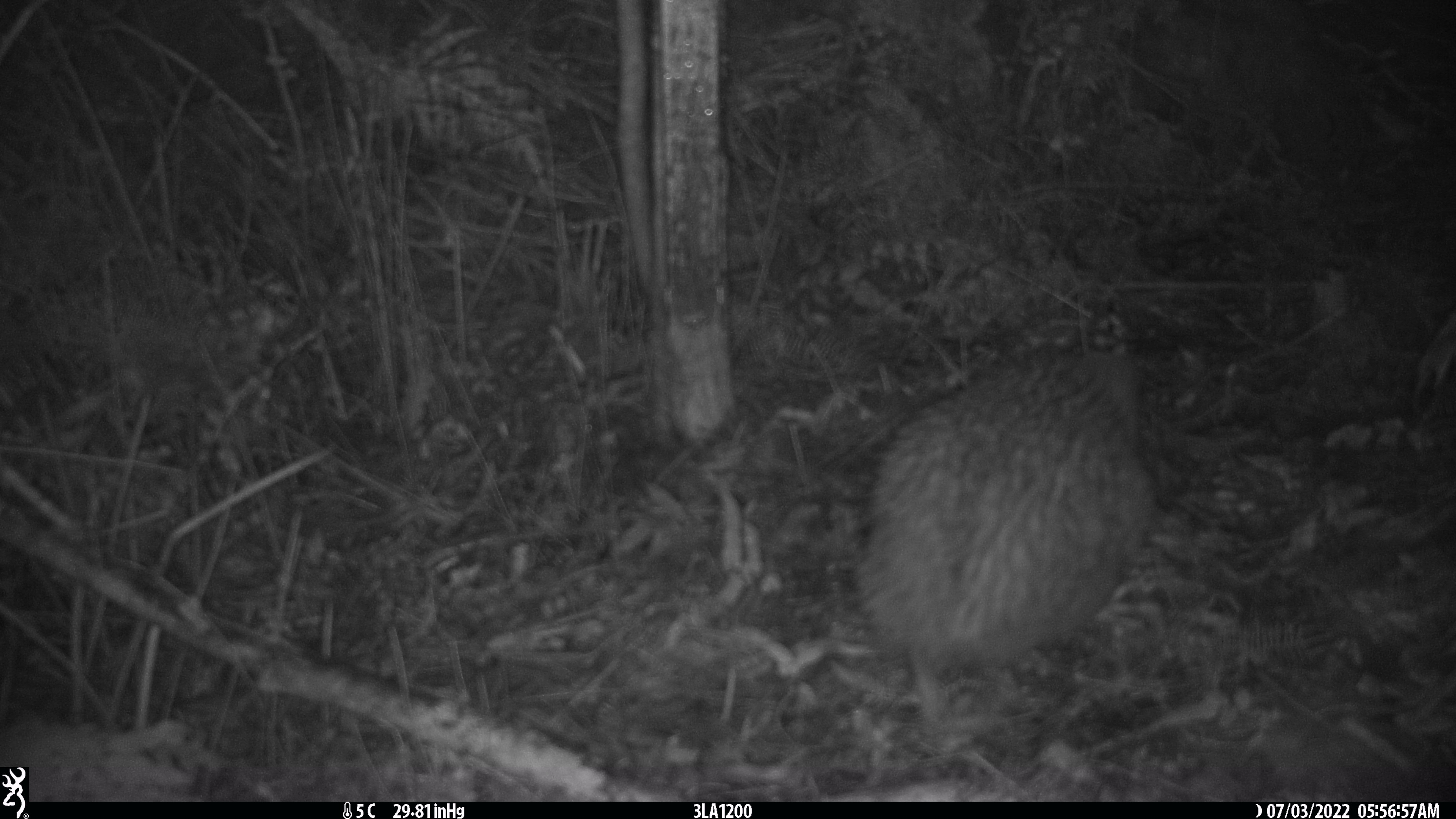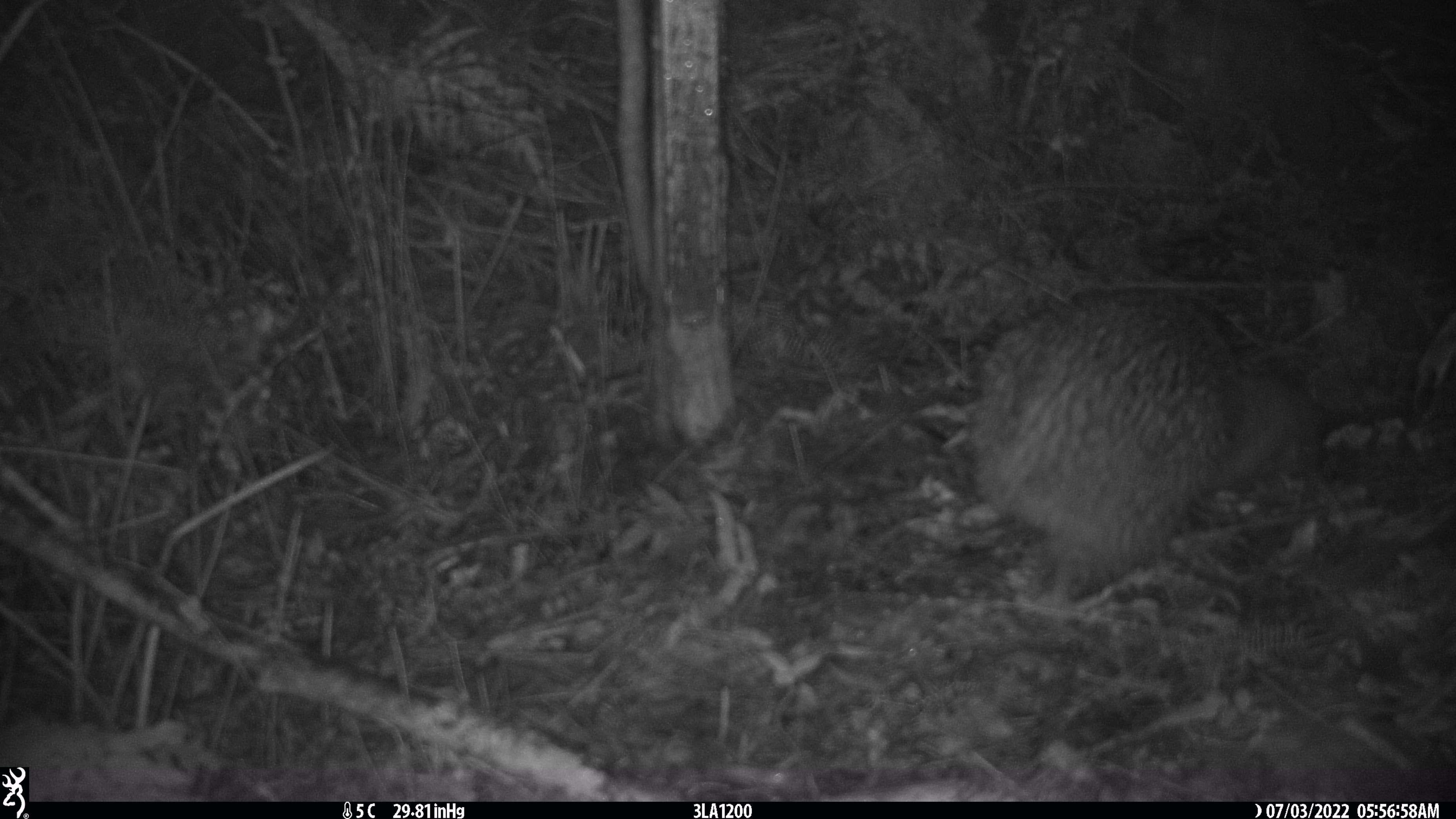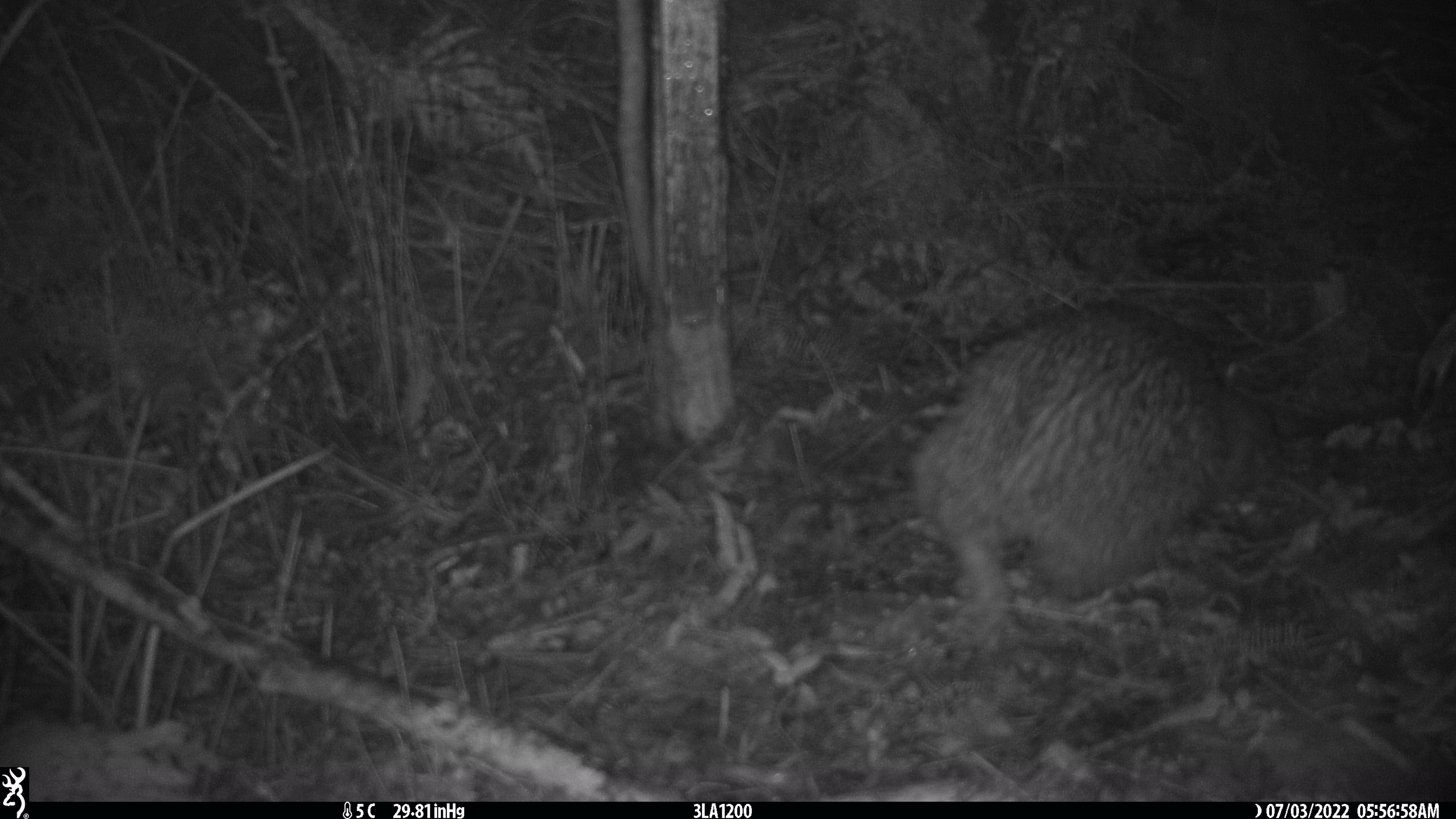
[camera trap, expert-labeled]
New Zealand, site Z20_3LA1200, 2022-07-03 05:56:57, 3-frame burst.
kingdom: Animalia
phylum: Chordata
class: Aves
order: Apterygiformes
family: Apterygidae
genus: Apteryx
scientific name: Apteryx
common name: kiwi